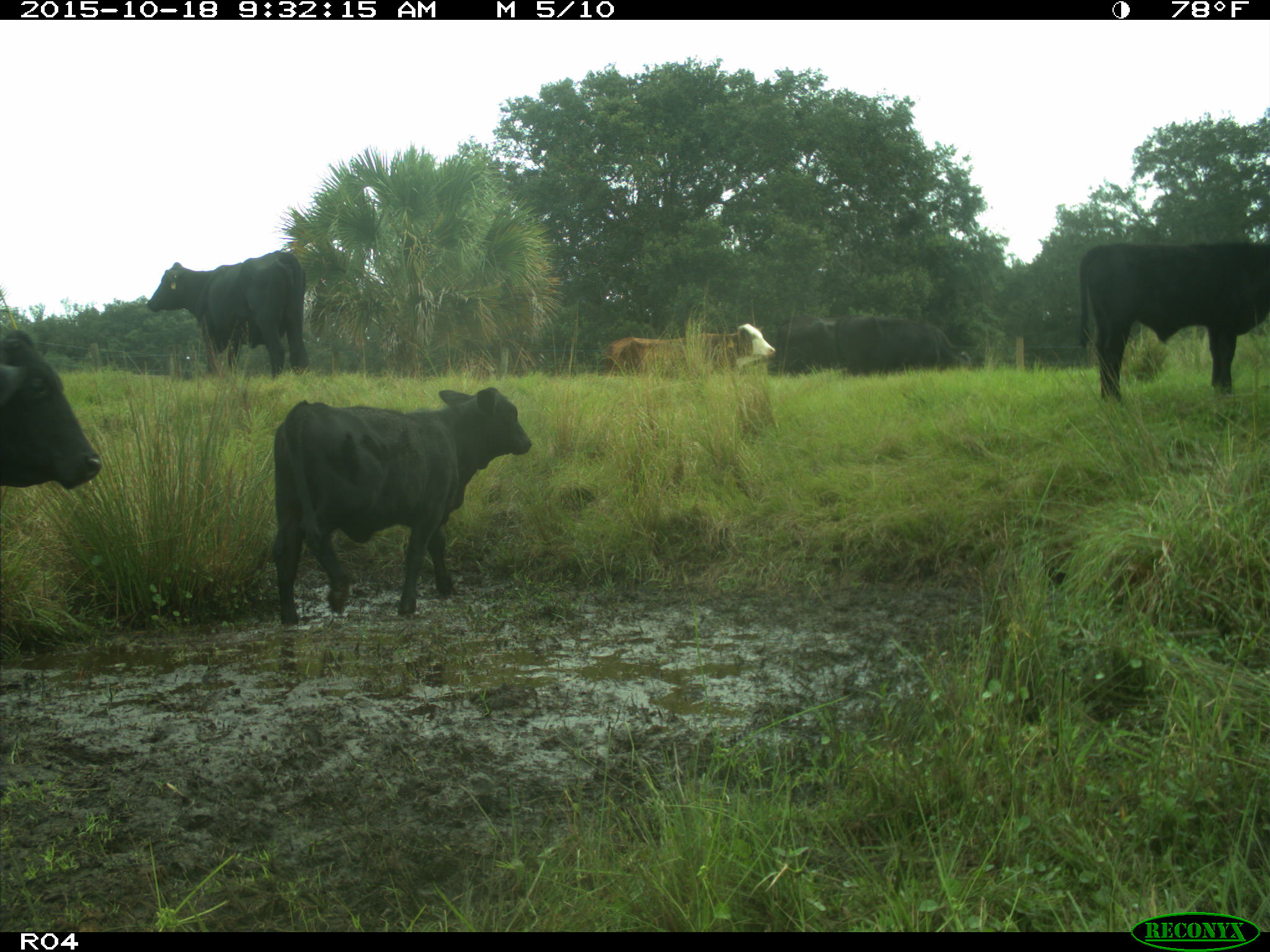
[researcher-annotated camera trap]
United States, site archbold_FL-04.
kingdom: Animalia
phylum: Chordata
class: Mammalia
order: Artiodactyla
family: Bovidae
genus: Bos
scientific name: Bos taurus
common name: domestic cow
Bos taurus (domestic cow).